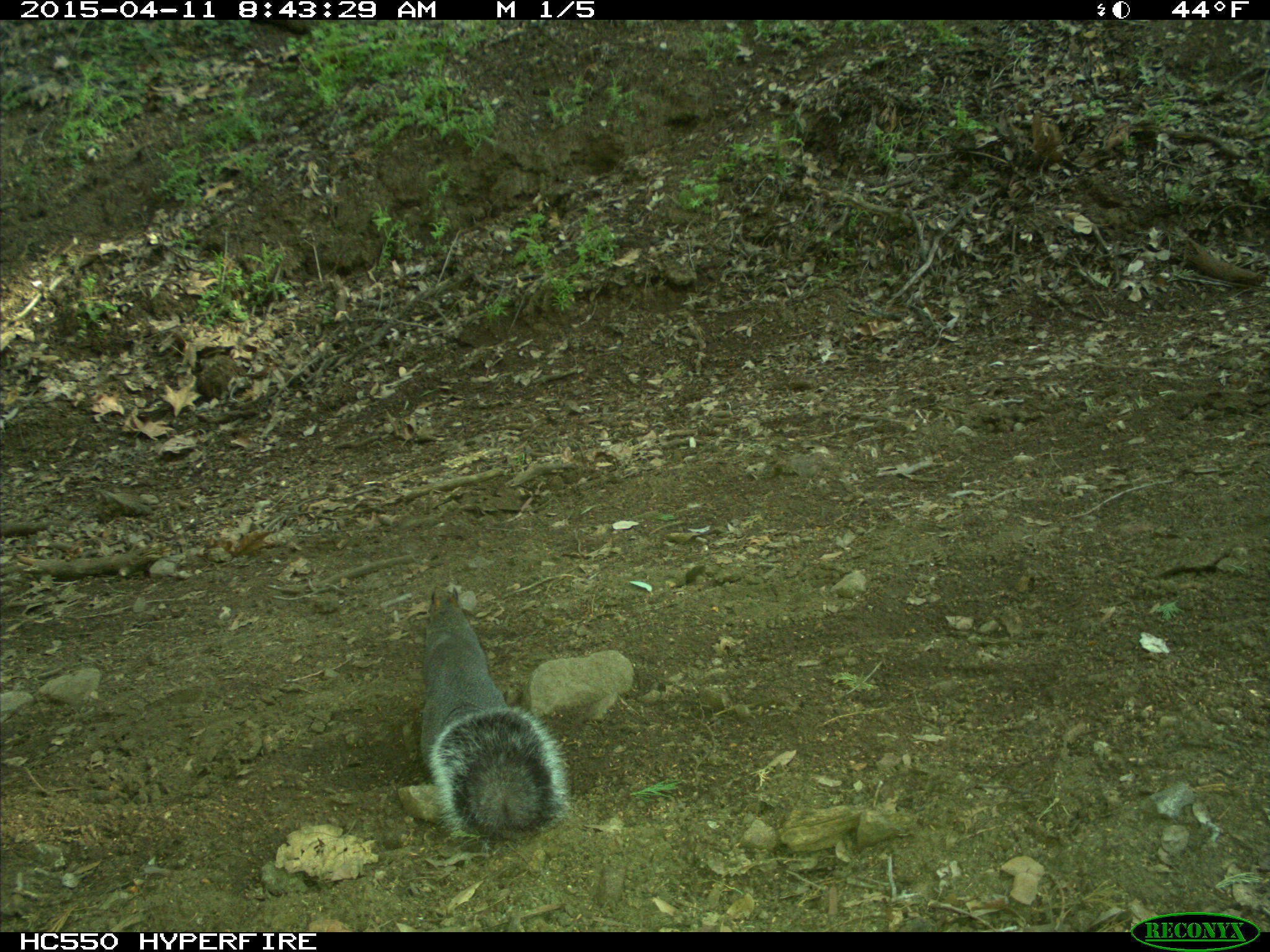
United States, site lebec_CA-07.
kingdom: Animalia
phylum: Chordata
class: Mammalia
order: Rodentia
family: Sciuridae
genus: Sciurus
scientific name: Sciurus carolinensis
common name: eastern gray squirrel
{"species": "Sciurus carolinensis (eastern gray squirrel)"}